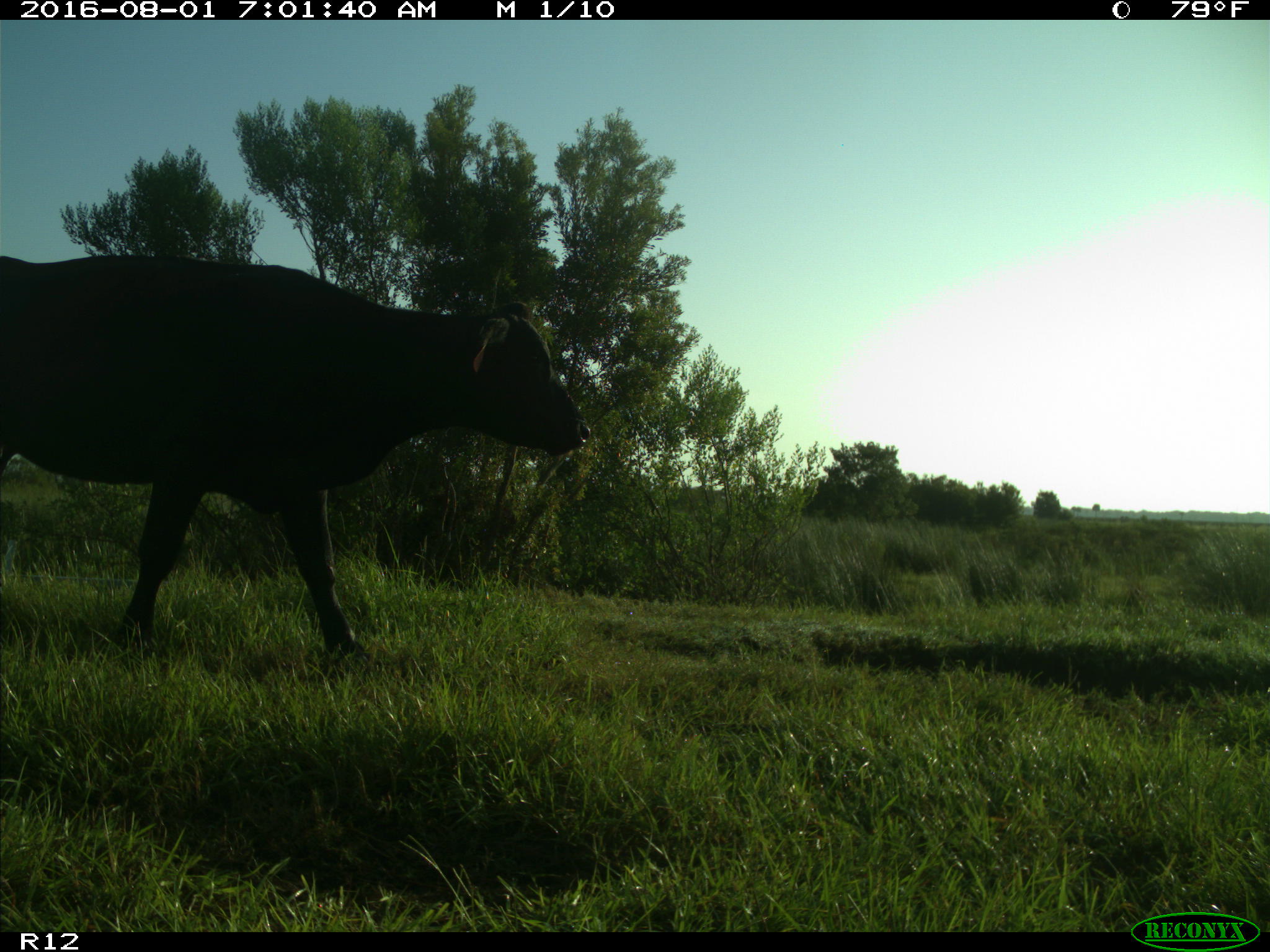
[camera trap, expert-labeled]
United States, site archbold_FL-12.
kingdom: Animalia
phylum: Chordata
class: Mammalia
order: Artiodactyla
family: Bovidae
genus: Bos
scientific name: Bos taurus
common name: domestic cow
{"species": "Bos taurus (domestic cow)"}